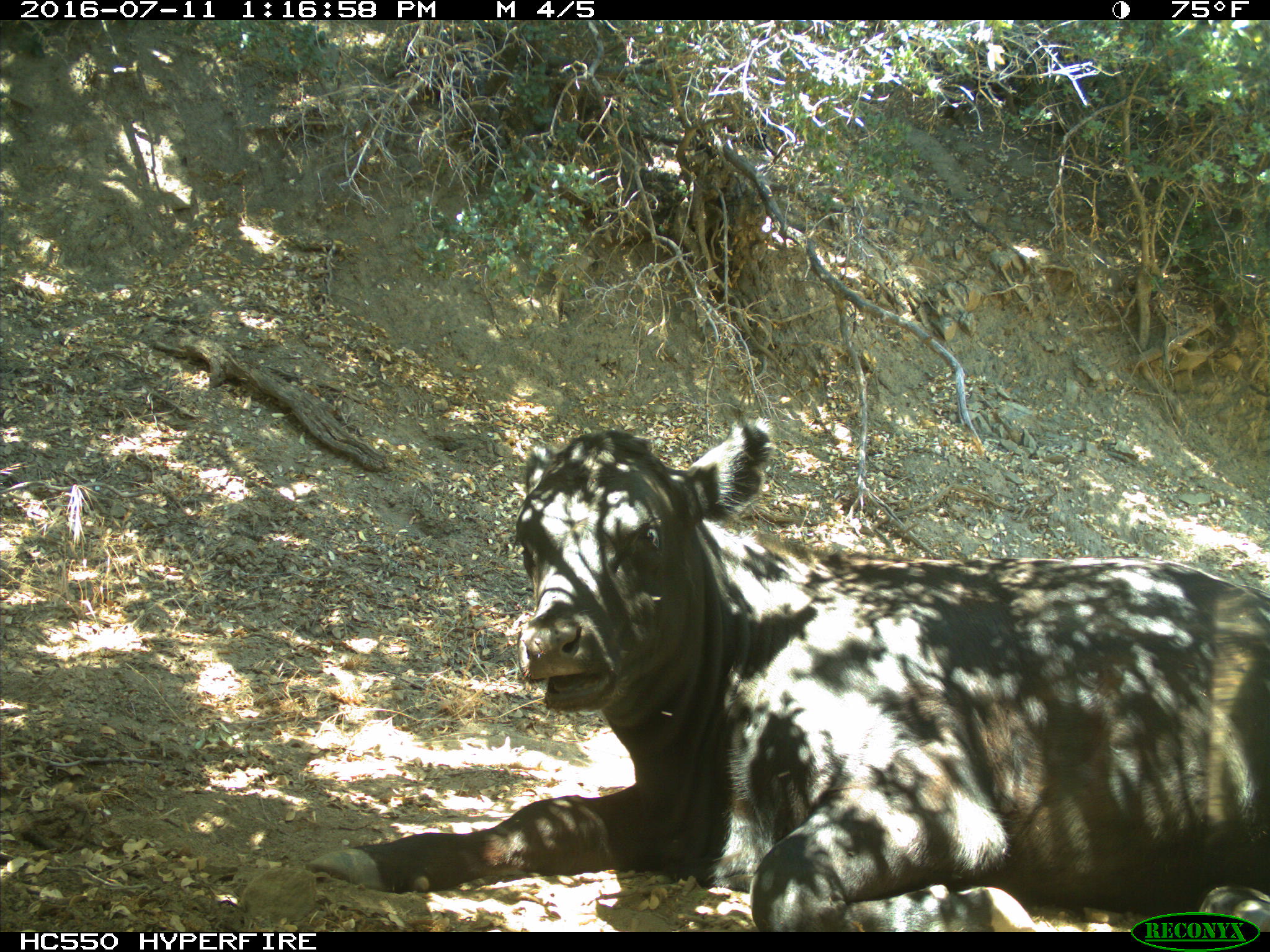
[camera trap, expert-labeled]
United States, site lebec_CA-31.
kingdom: Animalia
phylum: Chordata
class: Mammalia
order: Artiodactyla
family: Bovidae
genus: Bos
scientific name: Bos taurus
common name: domestic cow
Bos taurus (domestic cow).